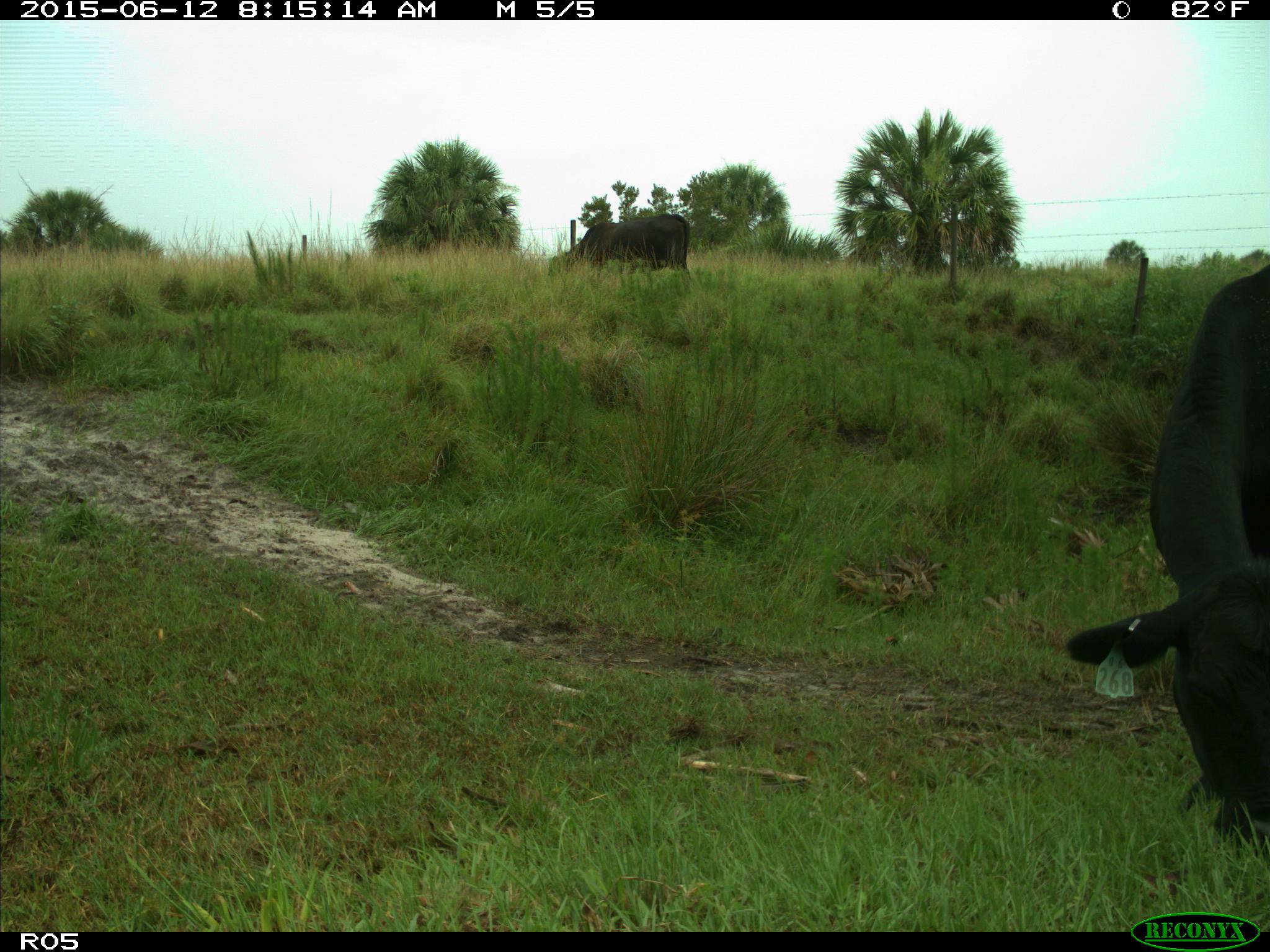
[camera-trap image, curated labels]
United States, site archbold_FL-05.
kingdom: Animalia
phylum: Chordata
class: Mammalia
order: Artiodactyla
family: Bovidae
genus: Bos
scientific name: Bos taurus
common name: domestic cow